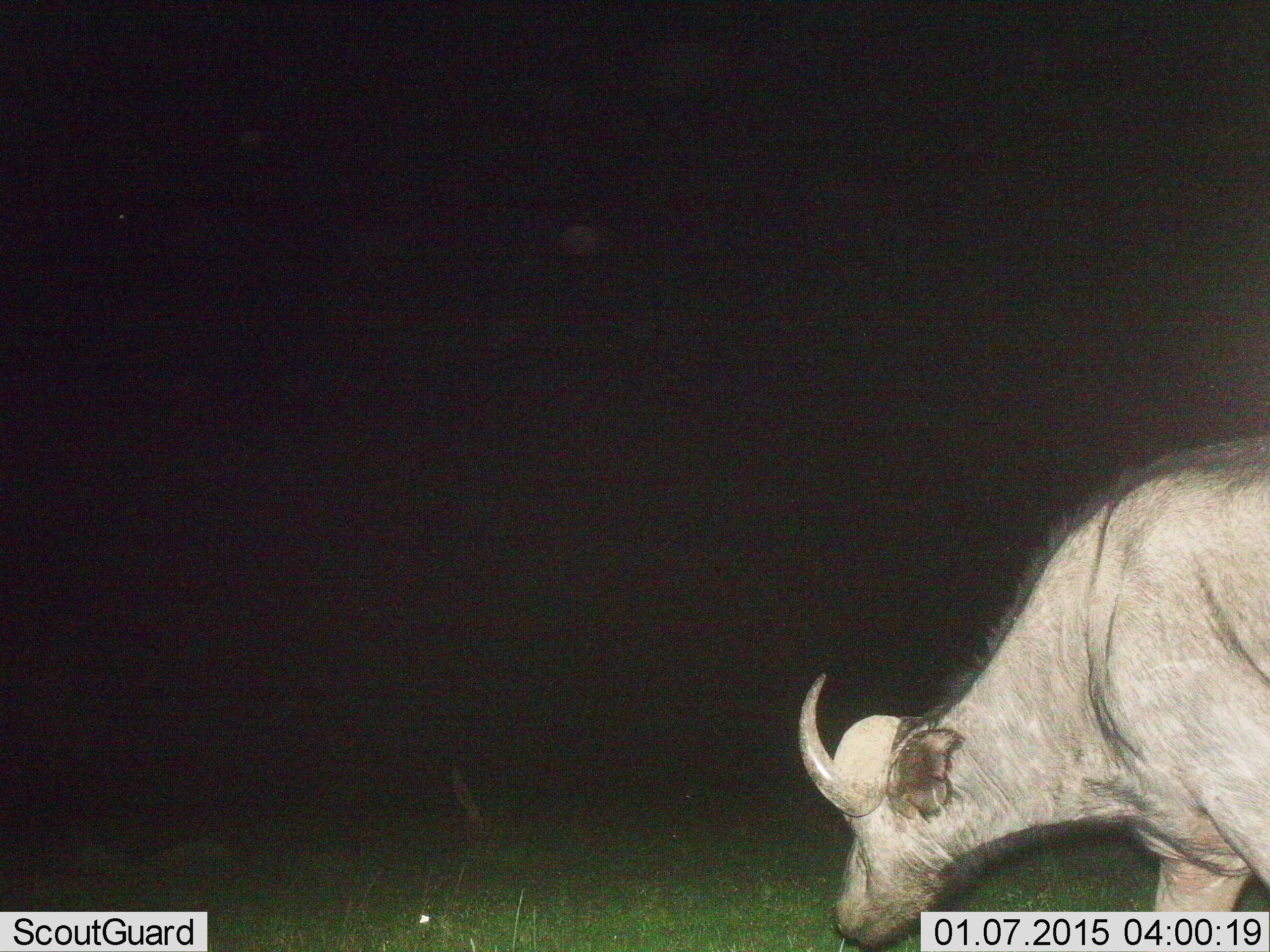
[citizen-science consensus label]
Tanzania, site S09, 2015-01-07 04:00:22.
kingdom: Animalia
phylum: Chordata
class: Mammalia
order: Artiodactyla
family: Bovidae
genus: Syncerus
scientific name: Syncerus caffer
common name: cape buffalo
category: buffalo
Buffalo (cape buffalo) (Syncerus caffer), count 1. Behavior (volunteer vote fractions): standing 30%, resting 10%, moving 30%, interacting 0%. Young present (vote fraction): 0%. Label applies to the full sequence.